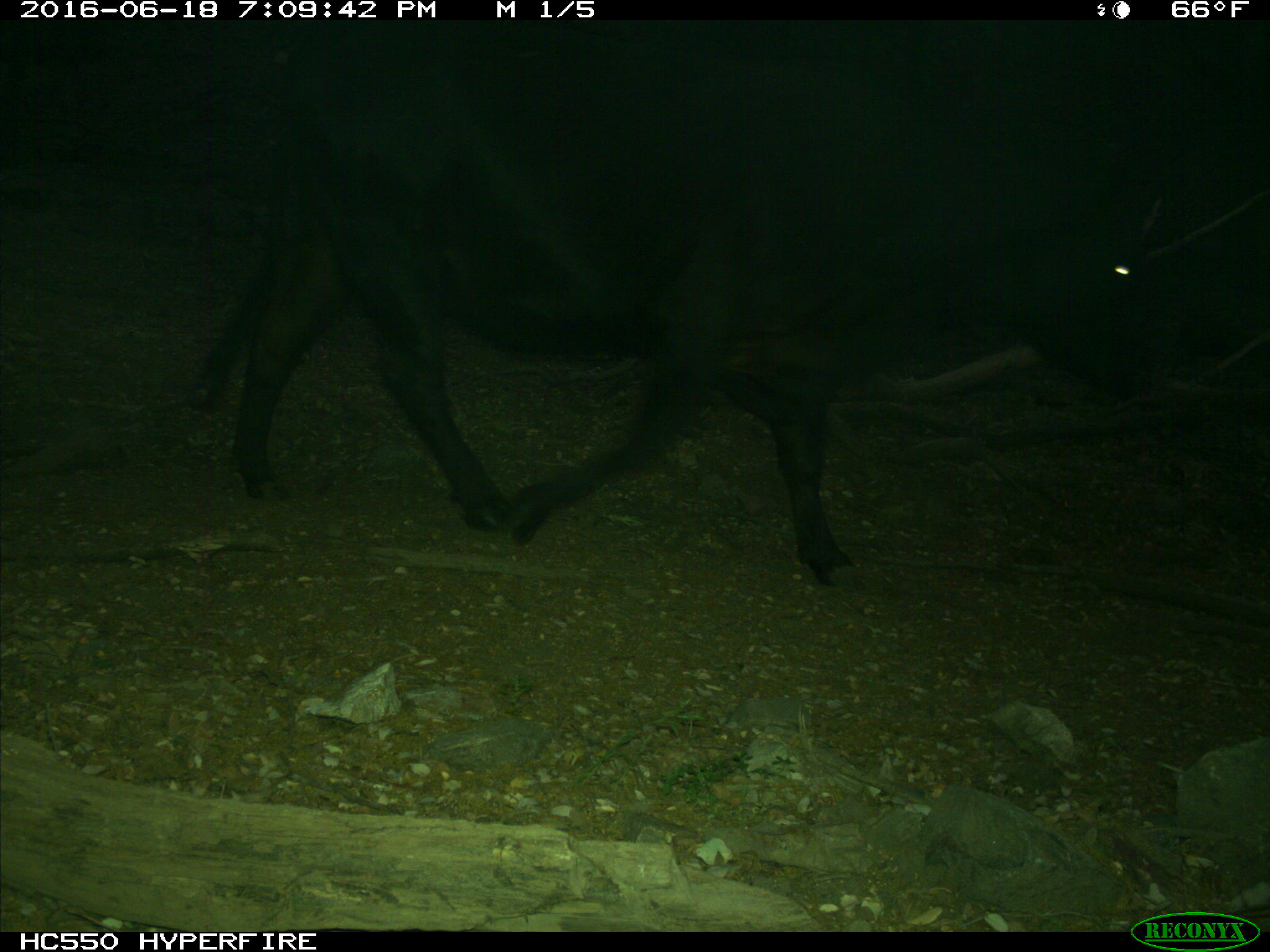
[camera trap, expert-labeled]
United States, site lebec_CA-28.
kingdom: Animalia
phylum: Chordata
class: Mammalia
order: Artiodactyla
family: Bovidae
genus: Bos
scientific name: Bos taurus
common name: domestic cow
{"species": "Bos taurus (domestic cow)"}